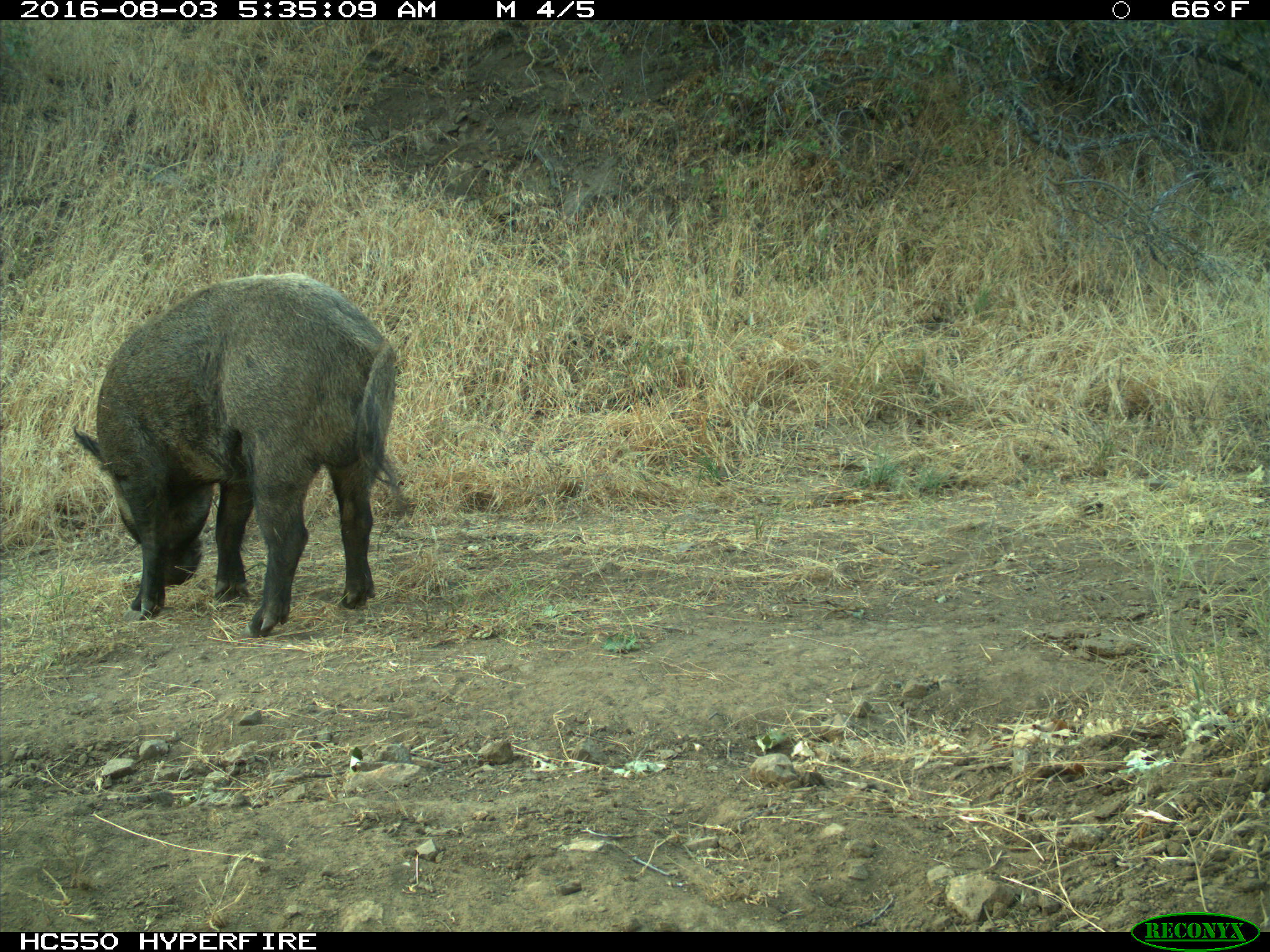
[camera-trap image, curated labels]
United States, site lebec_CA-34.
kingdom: Animalia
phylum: Chordata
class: Mammalia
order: Artiodactyla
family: Suidae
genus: Sus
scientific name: Sus scrofa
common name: wild boar